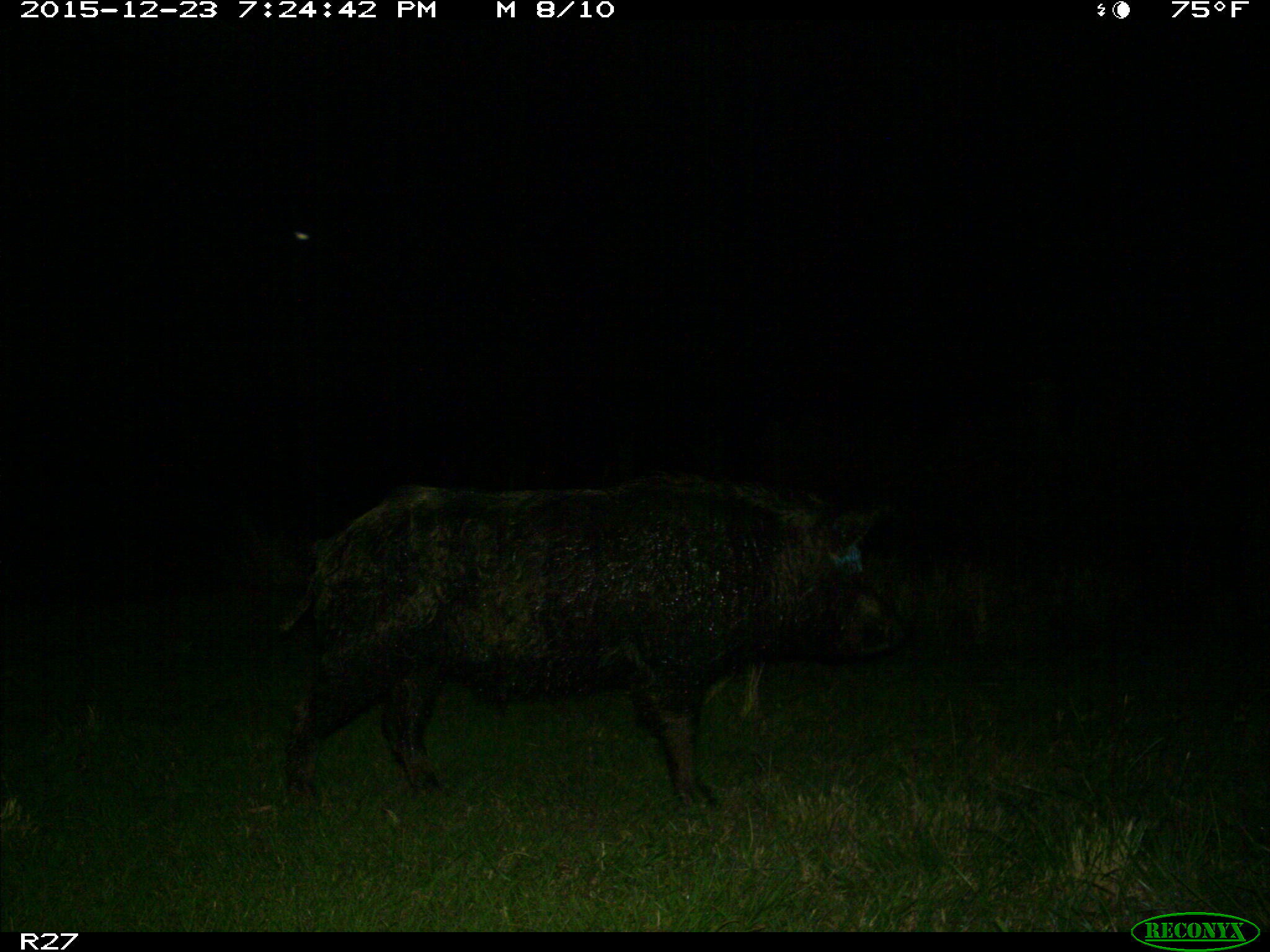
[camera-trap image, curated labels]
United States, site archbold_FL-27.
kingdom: Animalia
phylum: Chordata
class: Mammalia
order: Artiodactyla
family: Suidae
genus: Sus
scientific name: Sus scrofa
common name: wild boar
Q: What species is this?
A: Sus scrofa (wild boar).